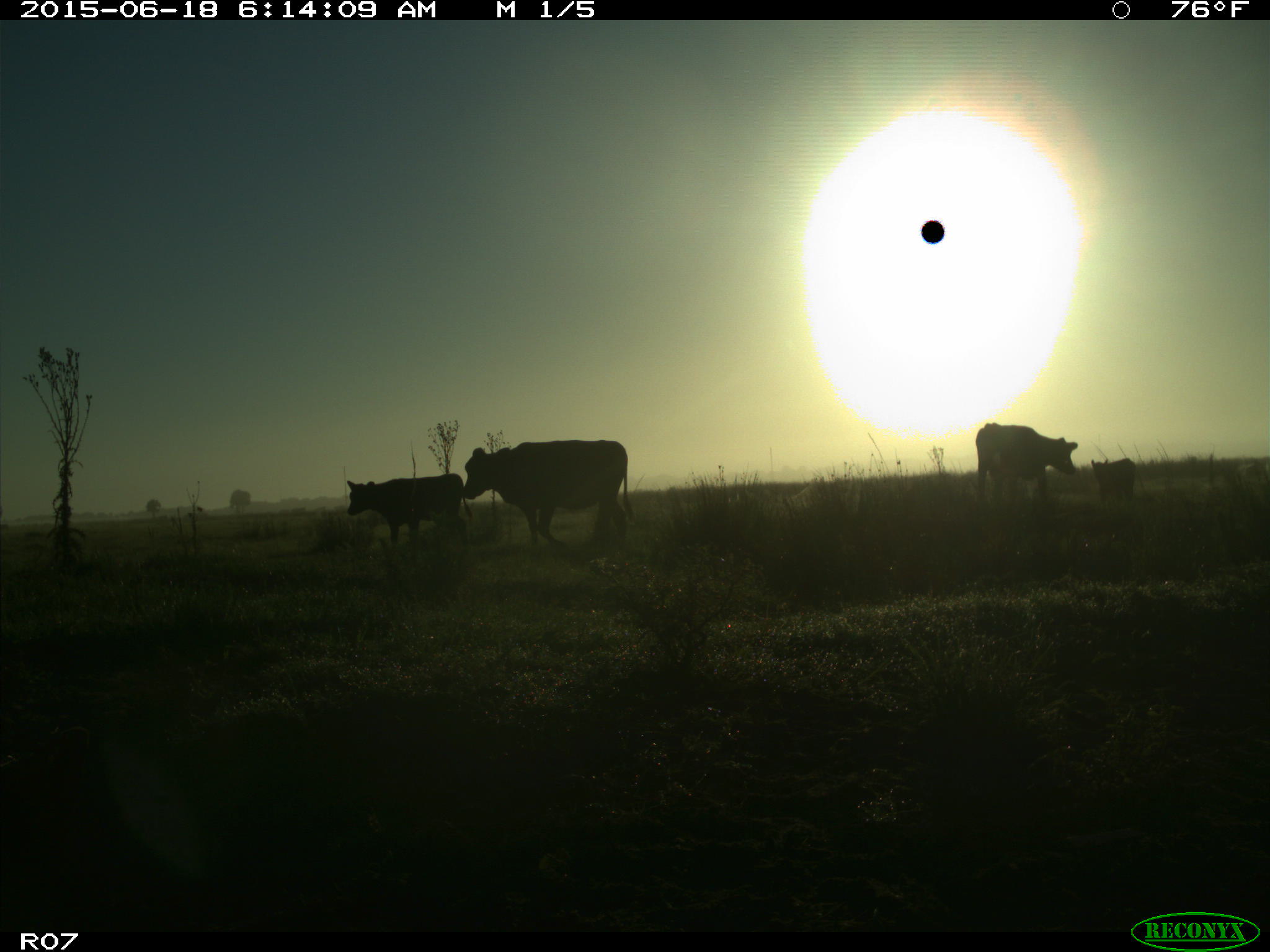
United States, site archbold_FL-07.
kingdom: Animalia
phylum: Chordata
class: Mammalia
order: Artiodactyla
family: Bovidae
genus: Bos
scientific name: Bos taurus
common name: domestic cow